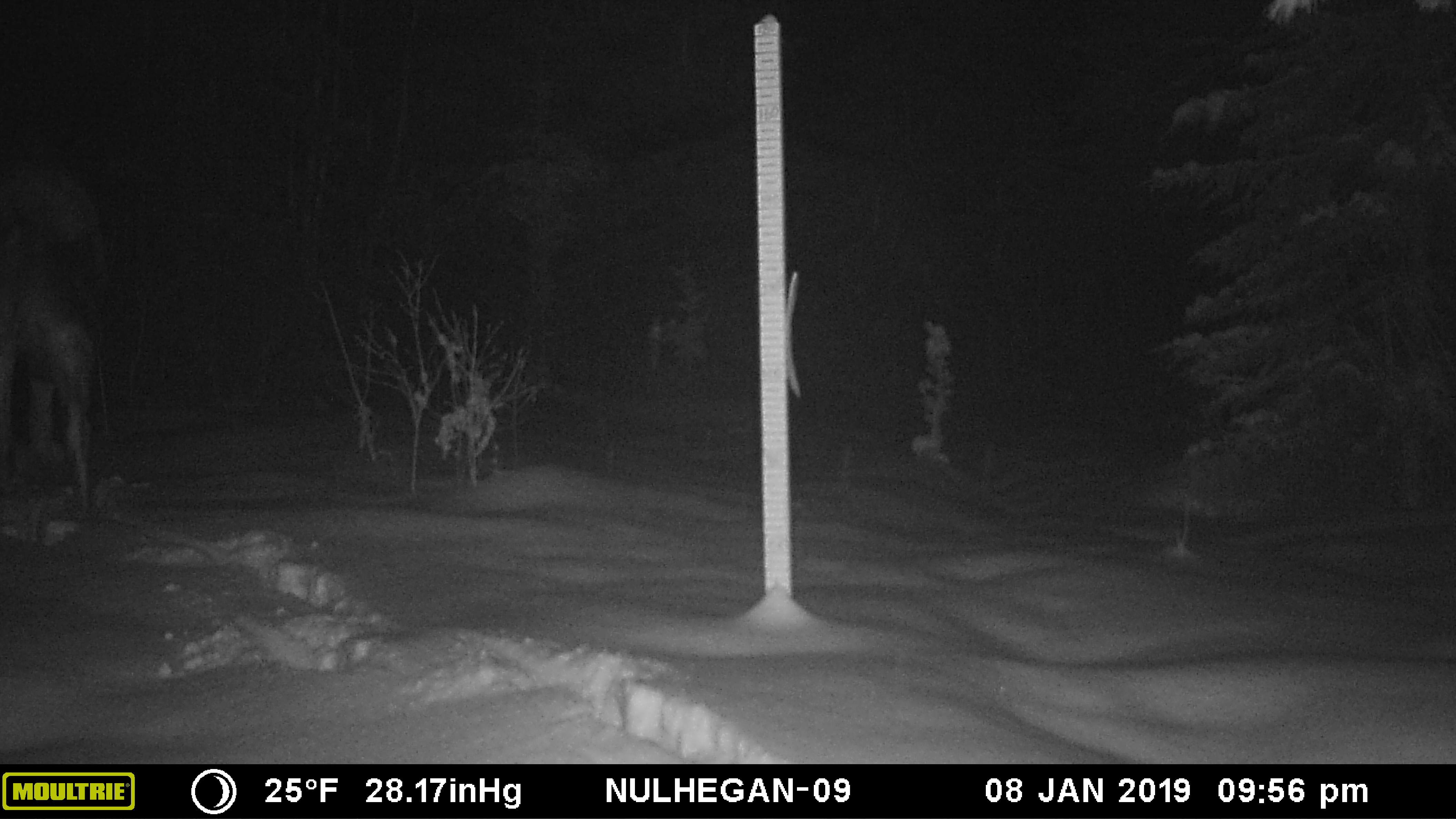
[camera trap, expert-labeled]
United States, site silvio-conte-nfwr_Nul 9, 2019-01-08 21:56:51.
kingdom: Animalia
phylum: Chordata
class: Mammalia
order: Artiodactyla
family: Cervidae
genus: Alces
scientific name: Alces alces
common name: moose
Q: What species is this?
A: Moose (Alces alces).